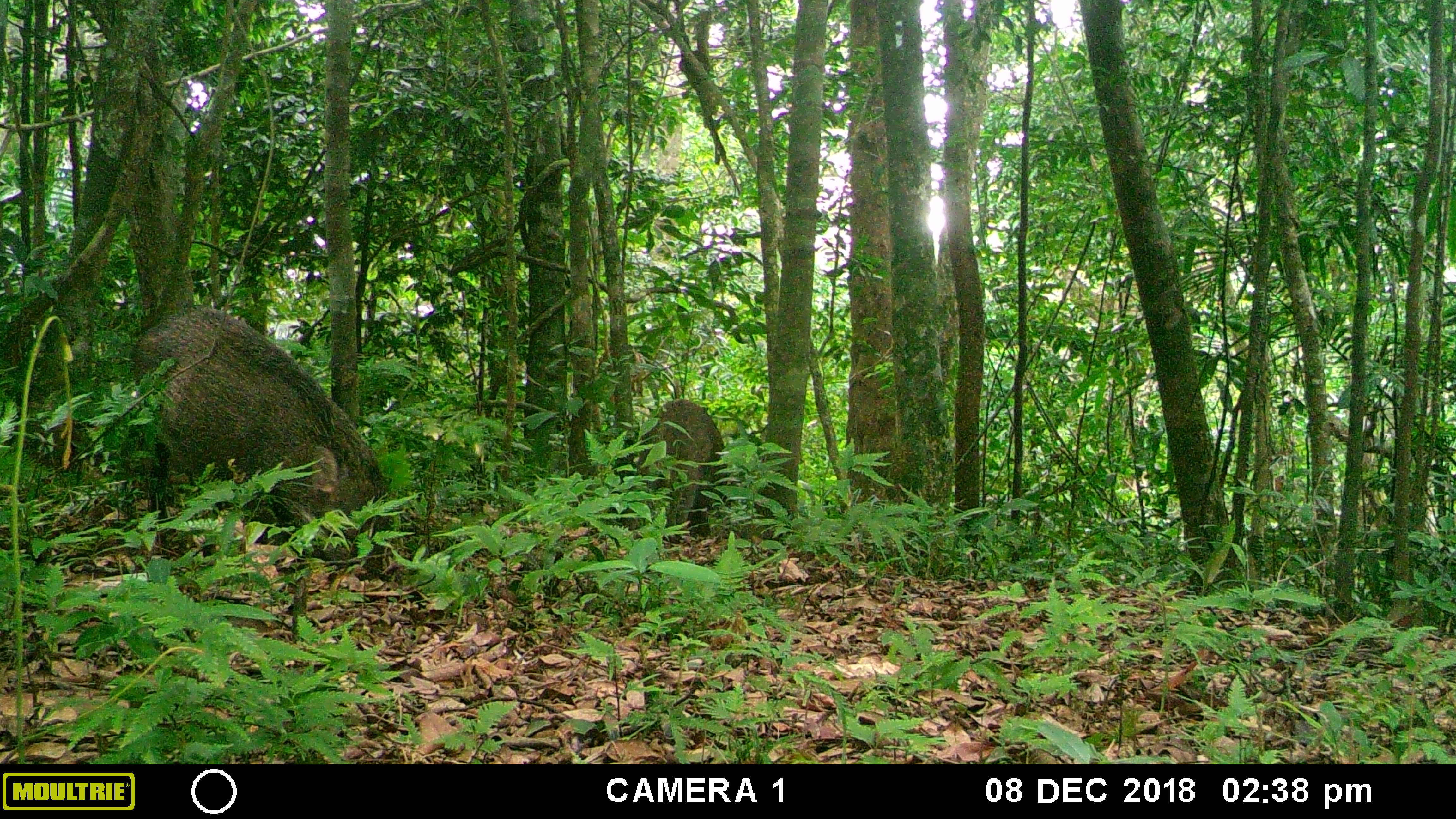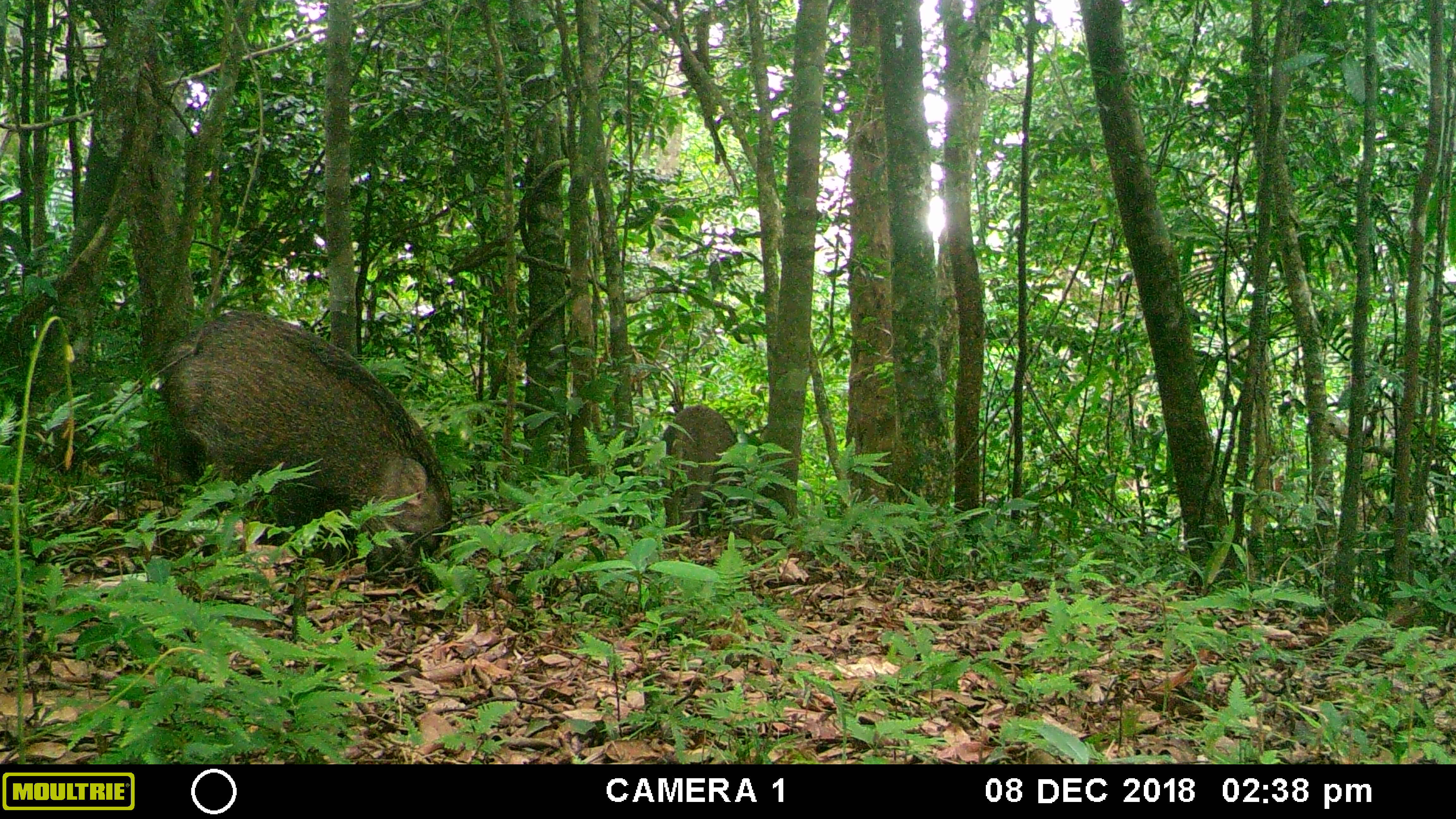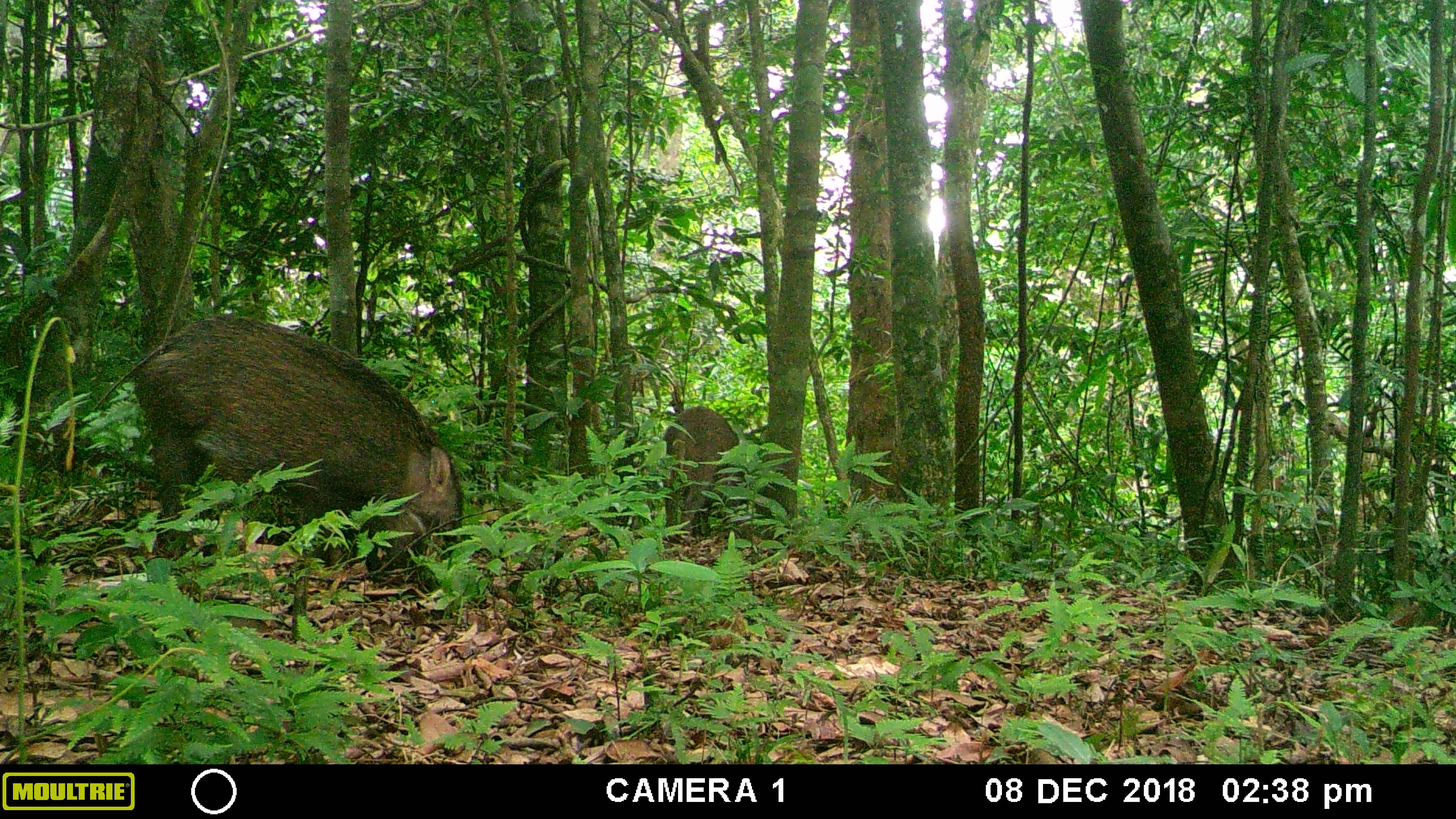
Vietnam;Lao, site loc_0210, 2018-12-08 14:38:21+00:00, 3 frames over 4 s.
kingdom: Animalia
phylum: Chordata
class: Mammalia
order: Artiodactyla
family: Suidae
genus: Sus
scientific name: Sus scrofa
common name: eurasian wild pig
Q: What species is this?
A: Eurasian wild pig (Sus scrofa).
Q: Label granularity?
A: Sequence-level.